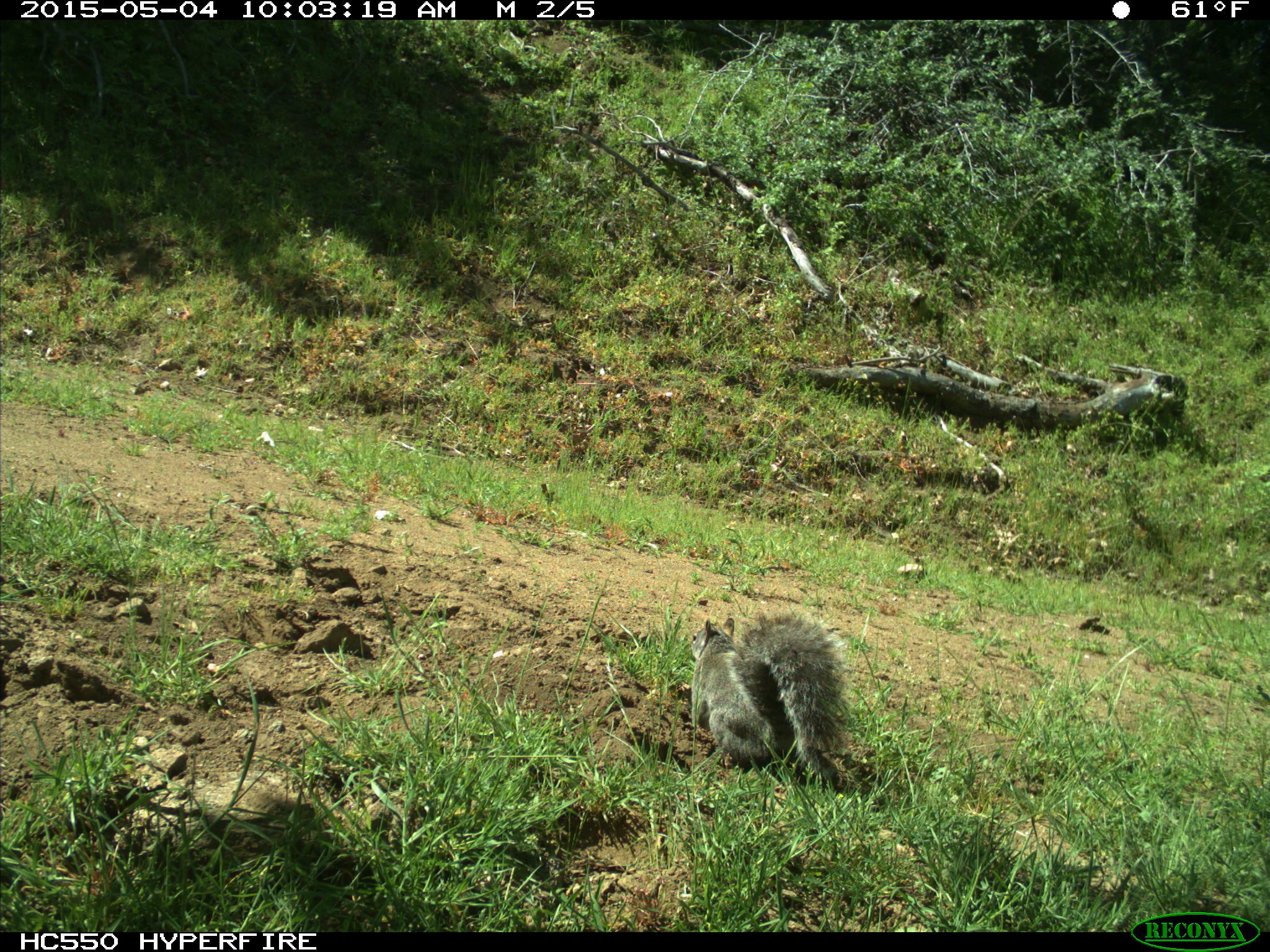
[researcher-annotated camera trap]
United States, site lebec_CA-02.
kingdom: Animalia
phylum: Chordata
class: Mammalia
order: Rodentia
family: Sciuridae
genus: Sciurus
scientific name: Sciurus carolinensis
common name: eastern gray squirrel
Sciurus carolinensis (eastern gray squirrel).